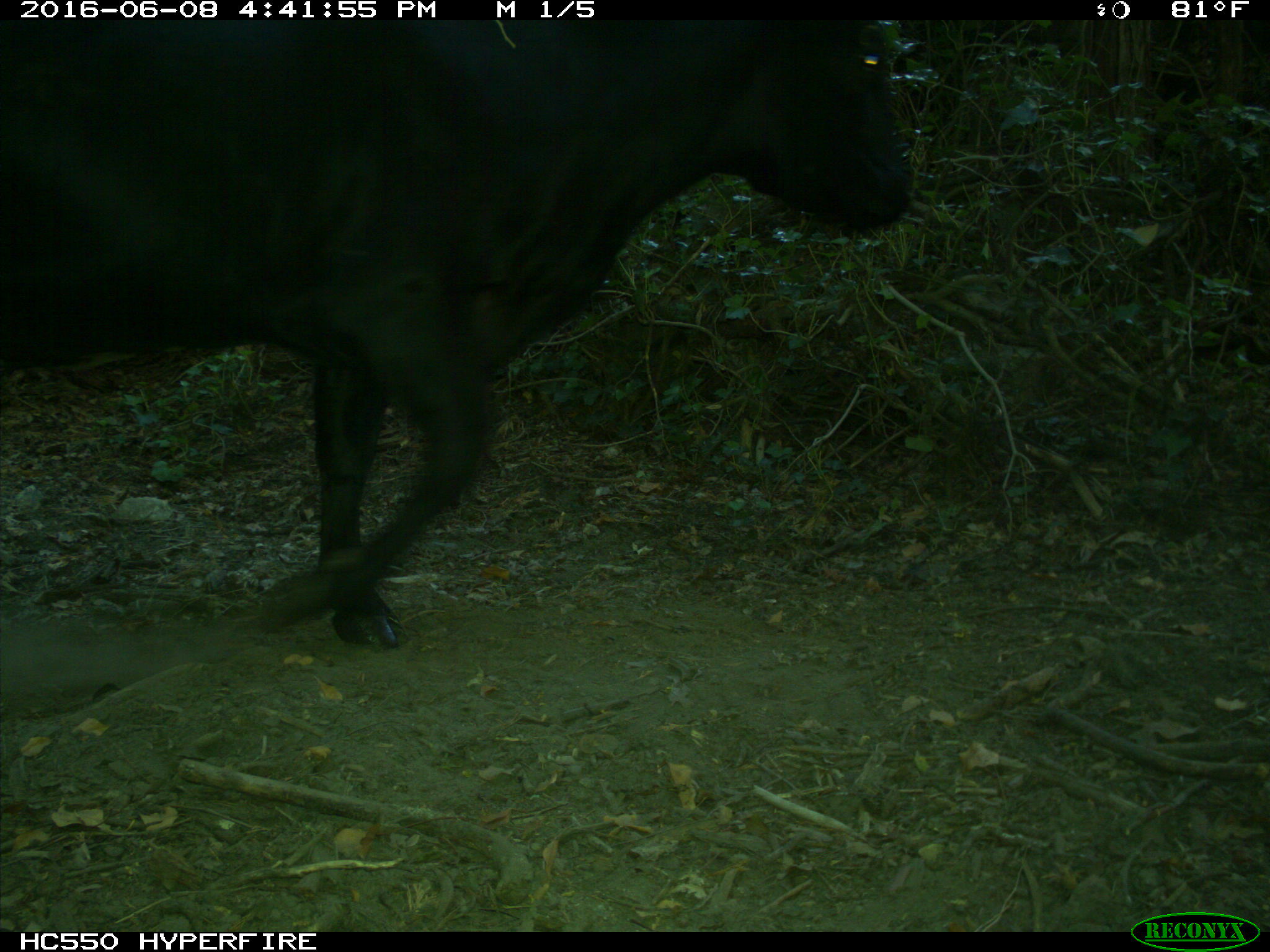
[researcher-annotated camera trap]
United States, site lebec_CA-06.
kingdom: Animalia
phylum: Chordata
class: Mammalia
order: Artiodactyla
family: Bovidae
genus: Bos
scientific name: Bos taurus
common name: domestic cow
Bos taurus (domestic cow).